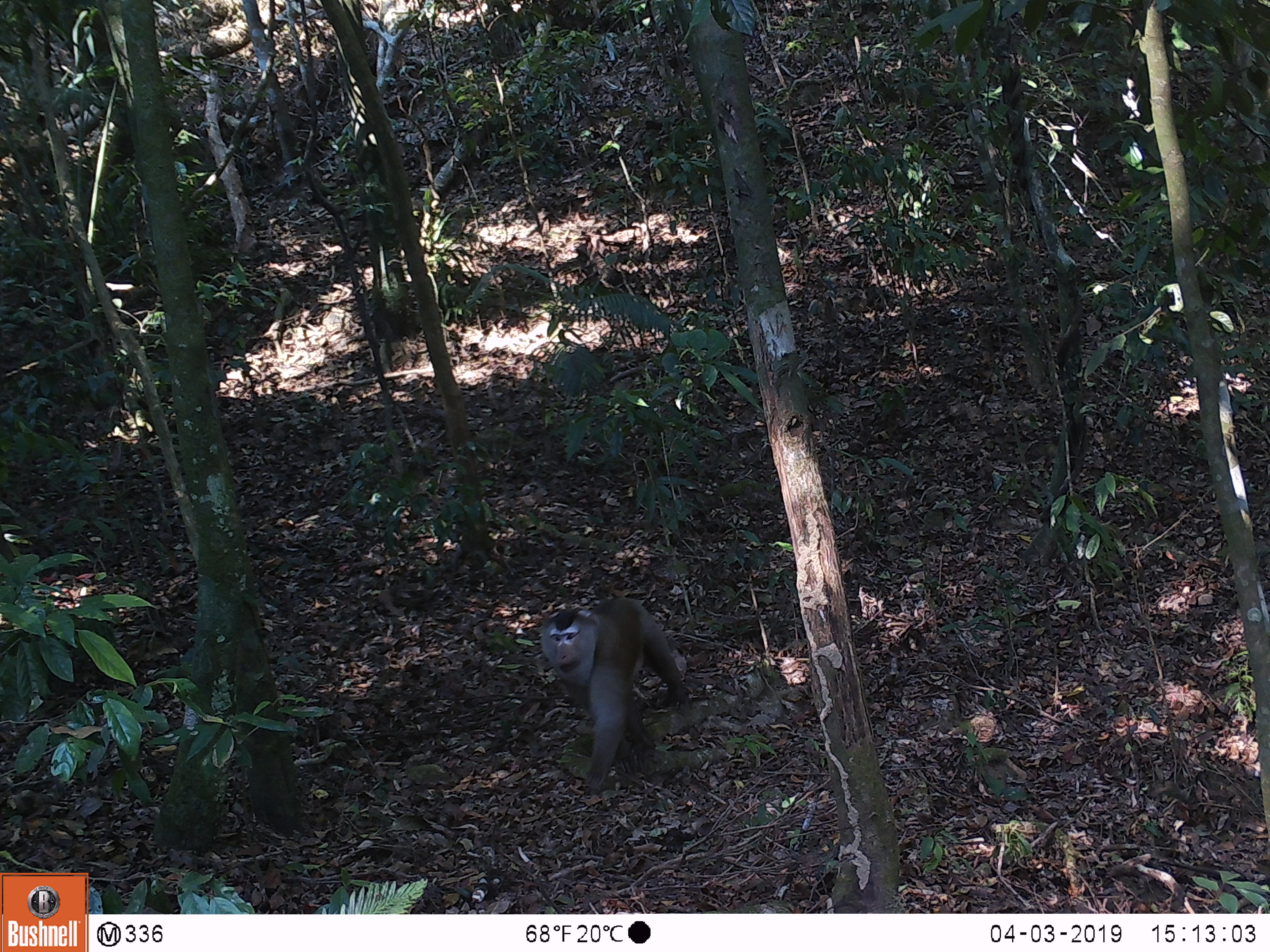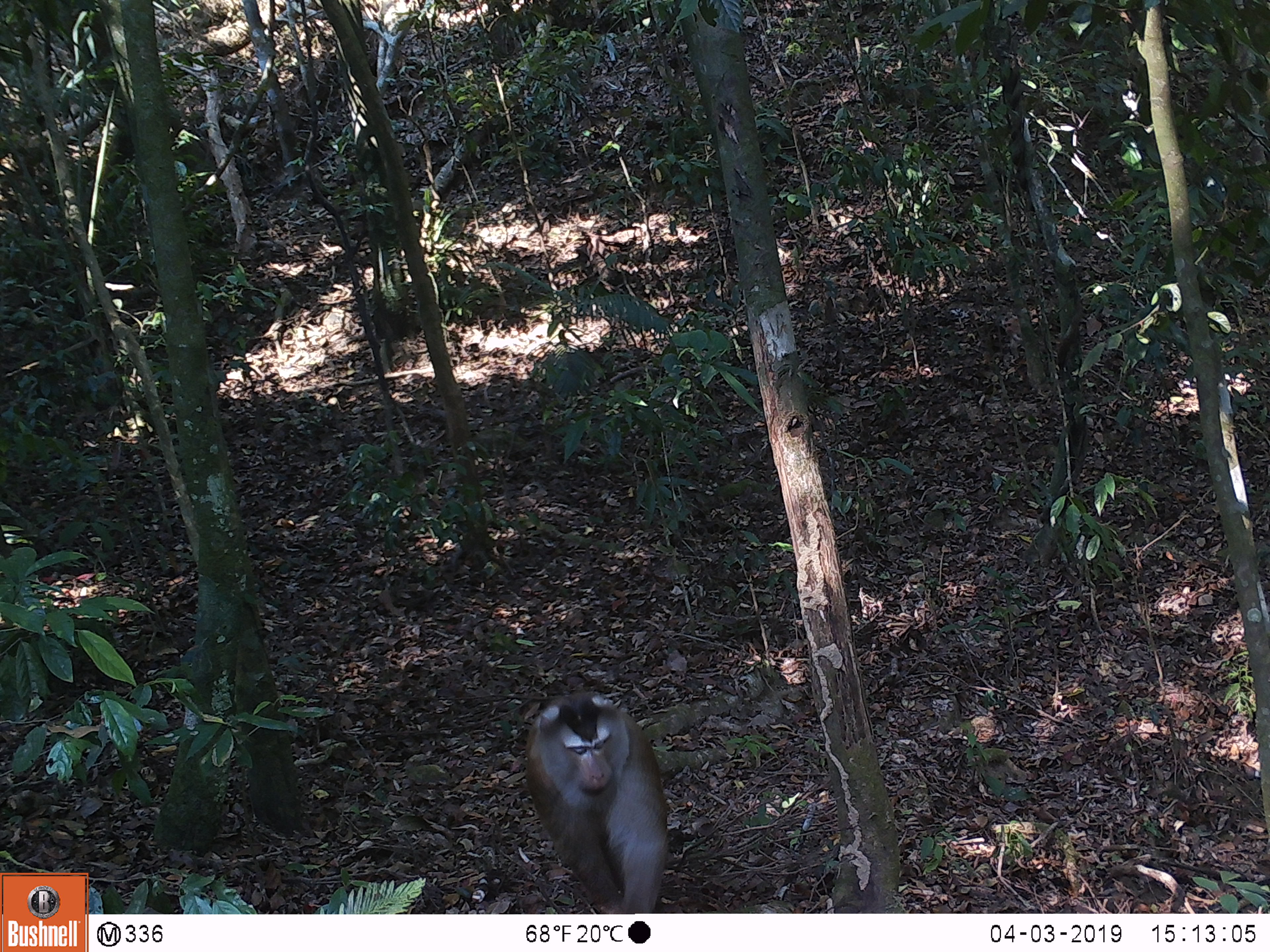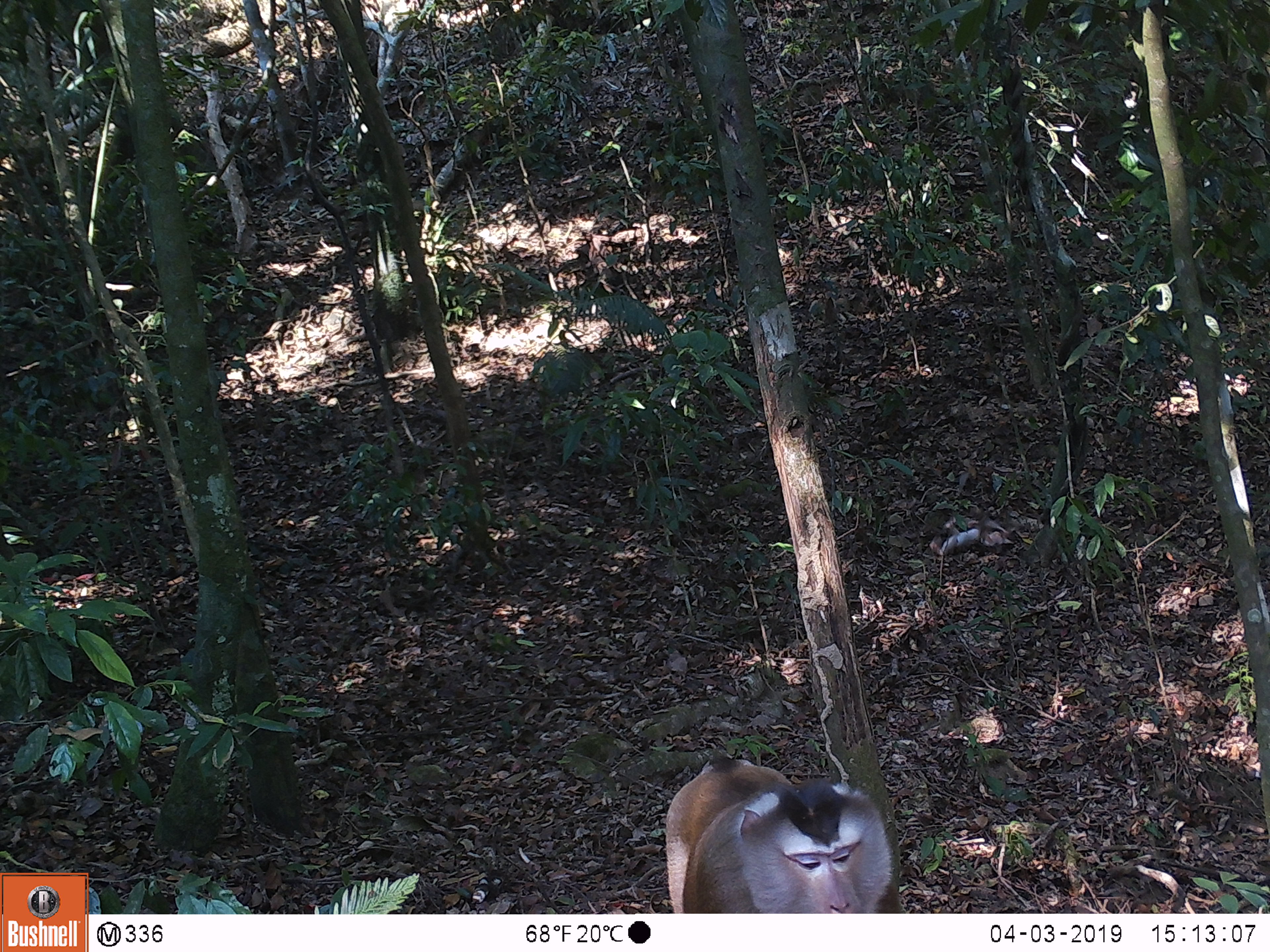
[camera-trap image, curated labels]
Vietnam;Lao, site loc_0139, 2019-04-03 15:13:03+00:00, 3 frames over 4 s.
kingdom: Animalia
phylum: Chordata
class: Mammalia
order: Primates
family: Cercopithecidae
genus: Macaca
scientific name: Macaca nemestrina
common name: pig-tailed macaque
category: pig tailed macaque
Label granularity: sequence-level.